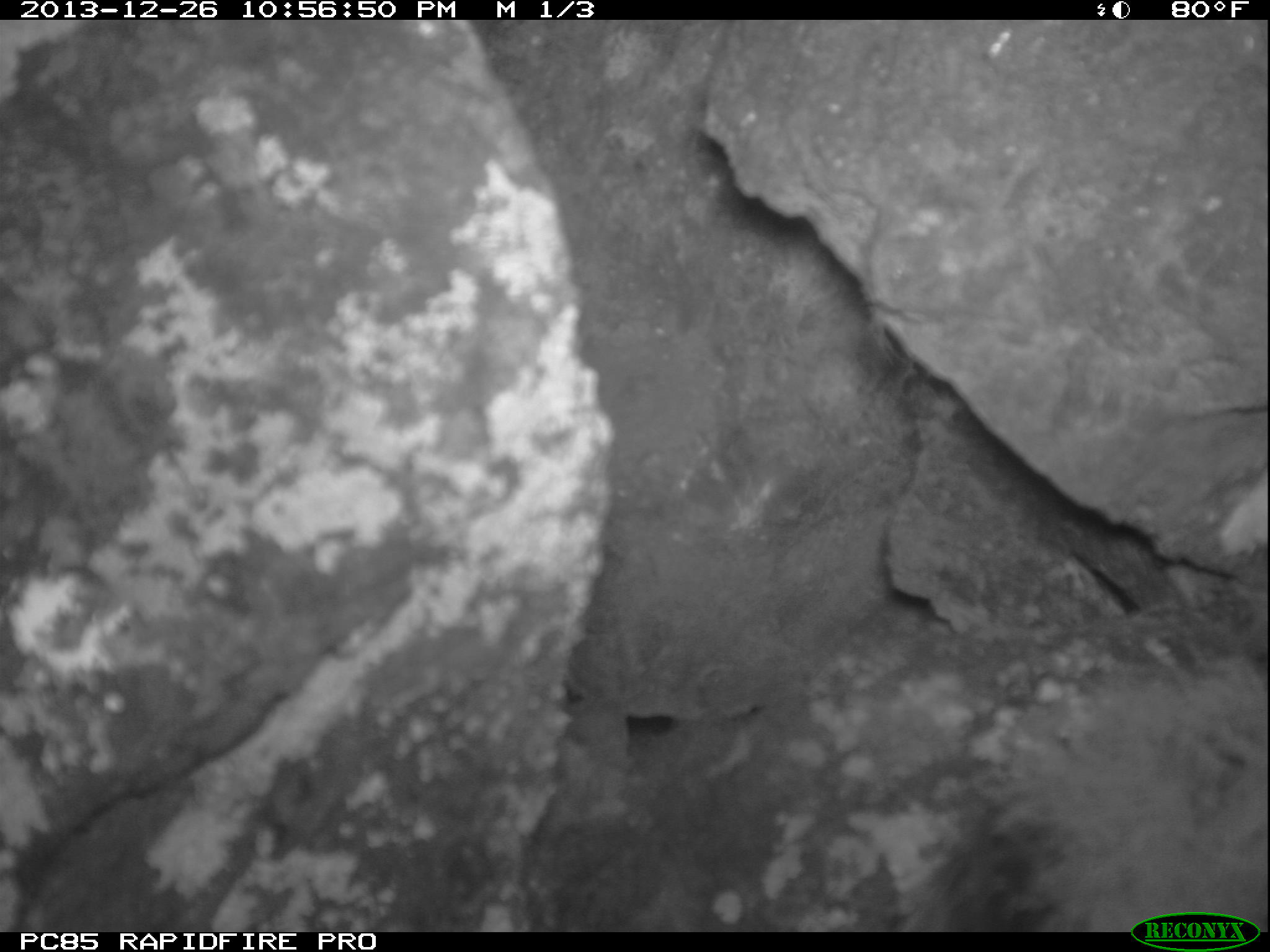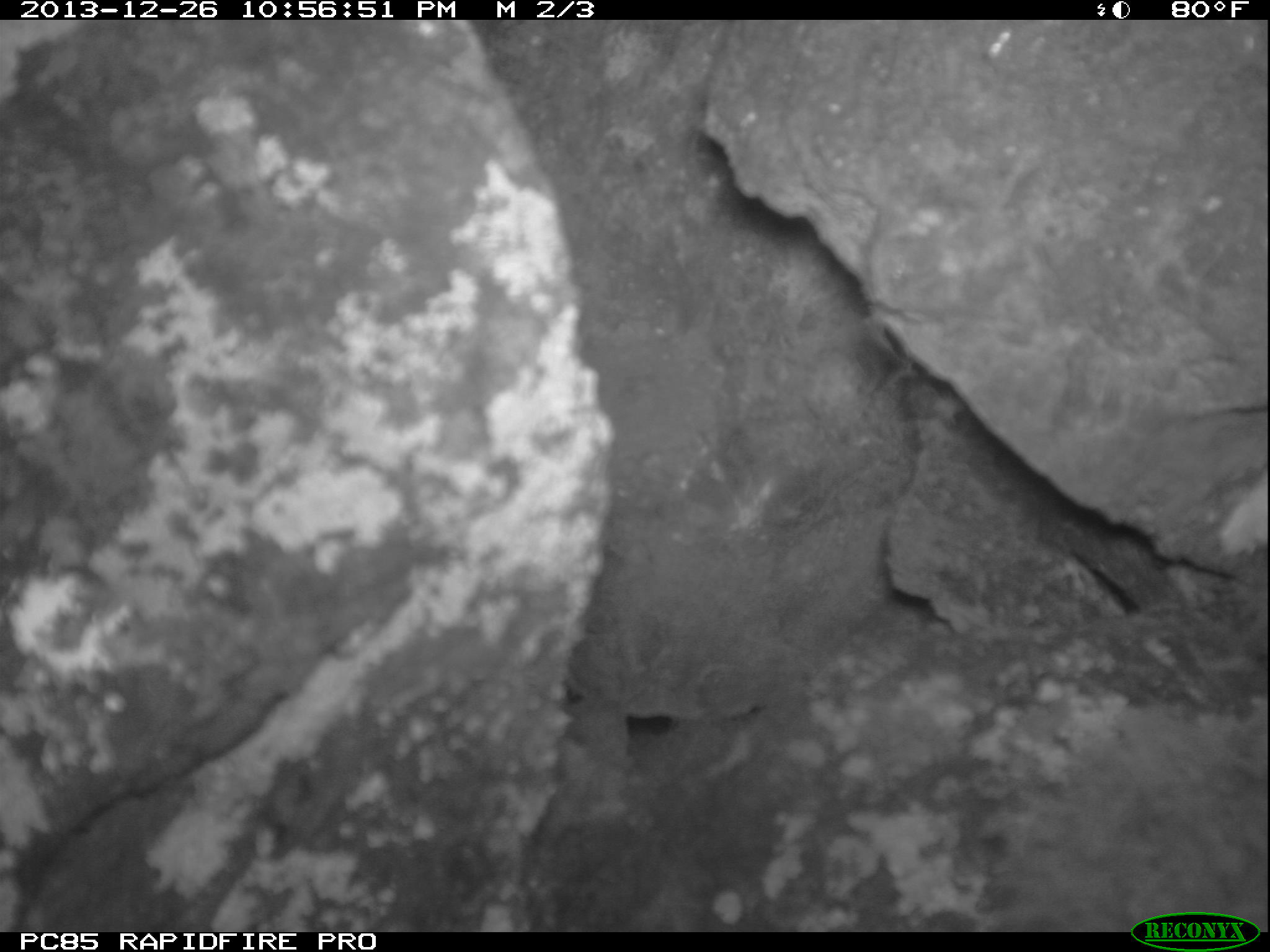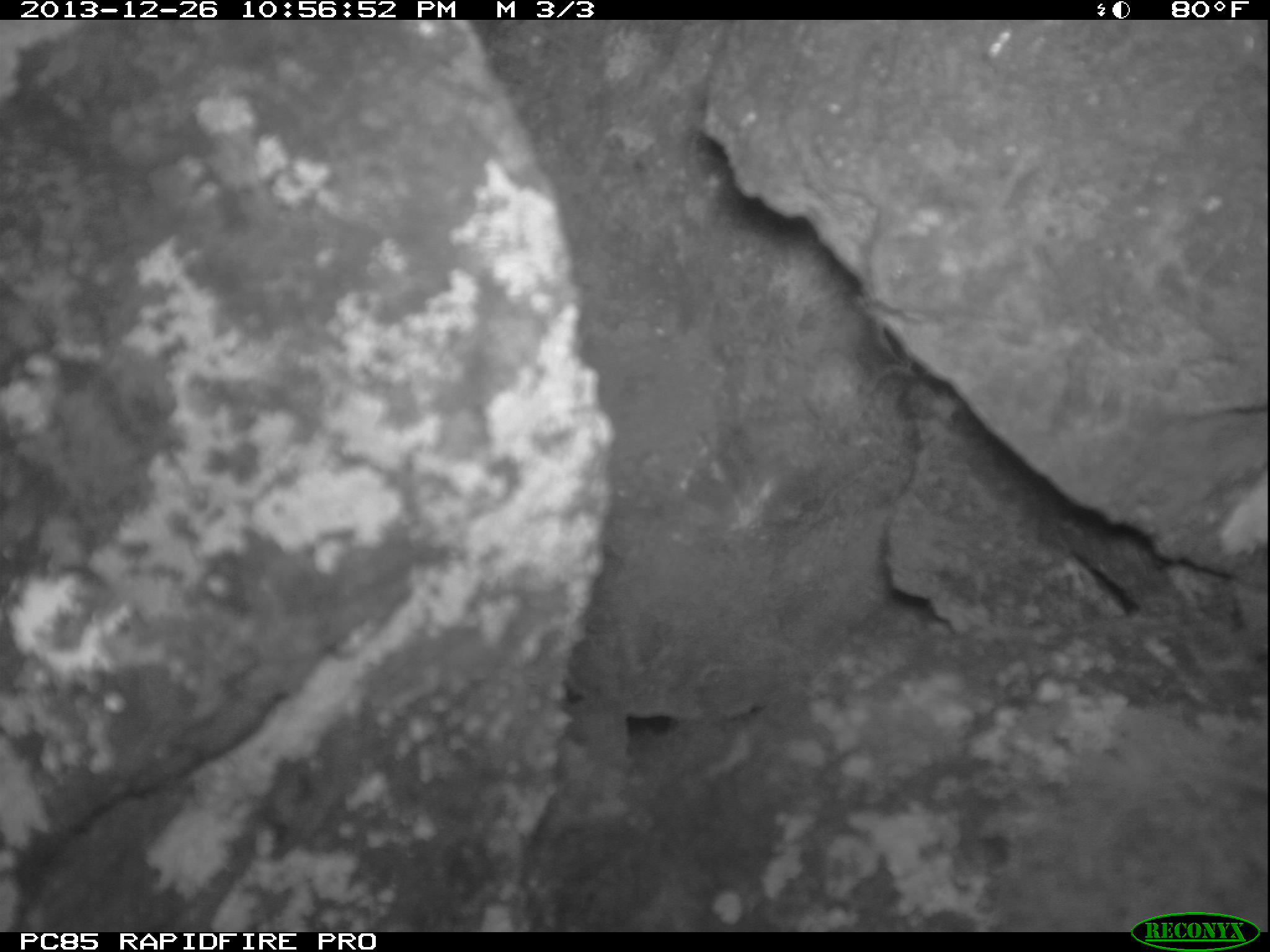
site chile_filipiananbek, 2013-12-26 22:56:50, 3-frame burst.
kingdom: Animalia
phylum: Chordata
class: Aves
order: Procellariiformes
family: Procellariidae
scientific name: Procellariidae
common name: petrel chick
Petrel chick (Procellariidae).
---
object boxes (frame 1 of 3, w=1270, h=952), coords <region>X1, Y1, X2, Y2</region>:
petrel chick: <region>892, 632, 1270, 922</region>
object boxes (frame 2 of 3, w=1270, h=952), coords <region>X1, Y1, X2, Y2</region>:
petrel chick: <region>971, 690, 1270, 920</region>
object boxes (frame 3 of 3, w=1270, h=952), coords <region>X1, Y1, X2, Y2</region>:
petrel chick: <region>981, 694, 1270, 927</region>